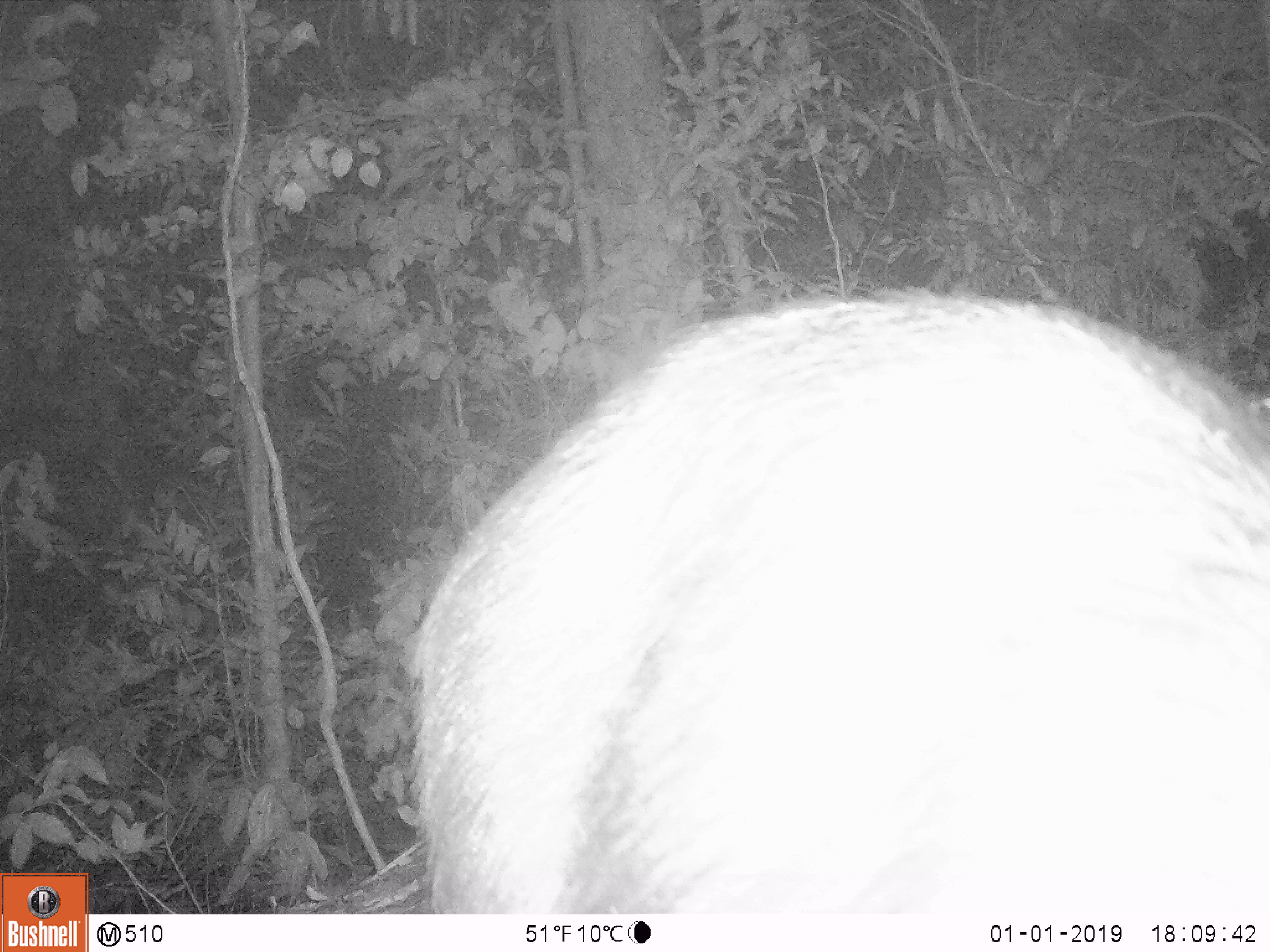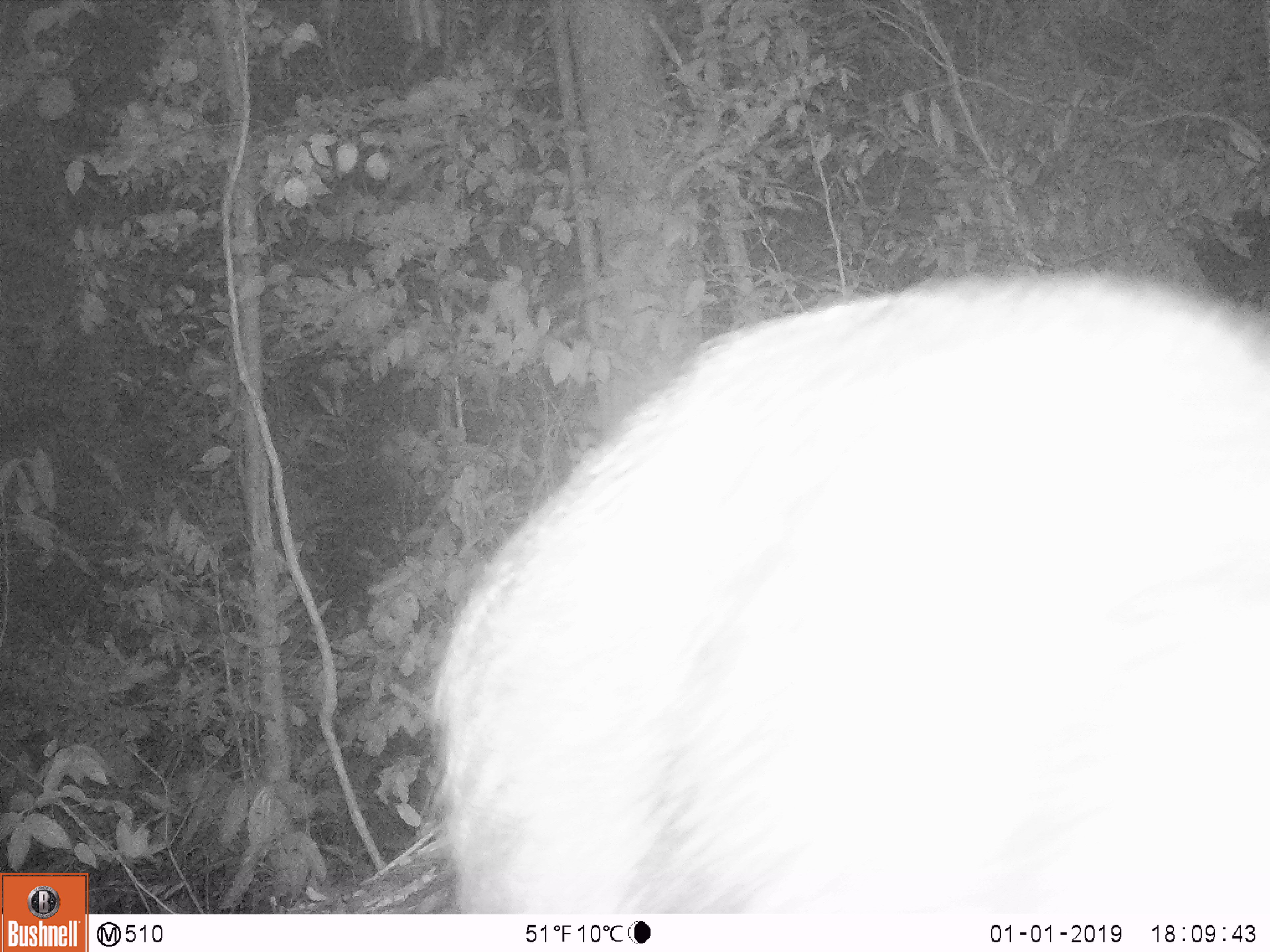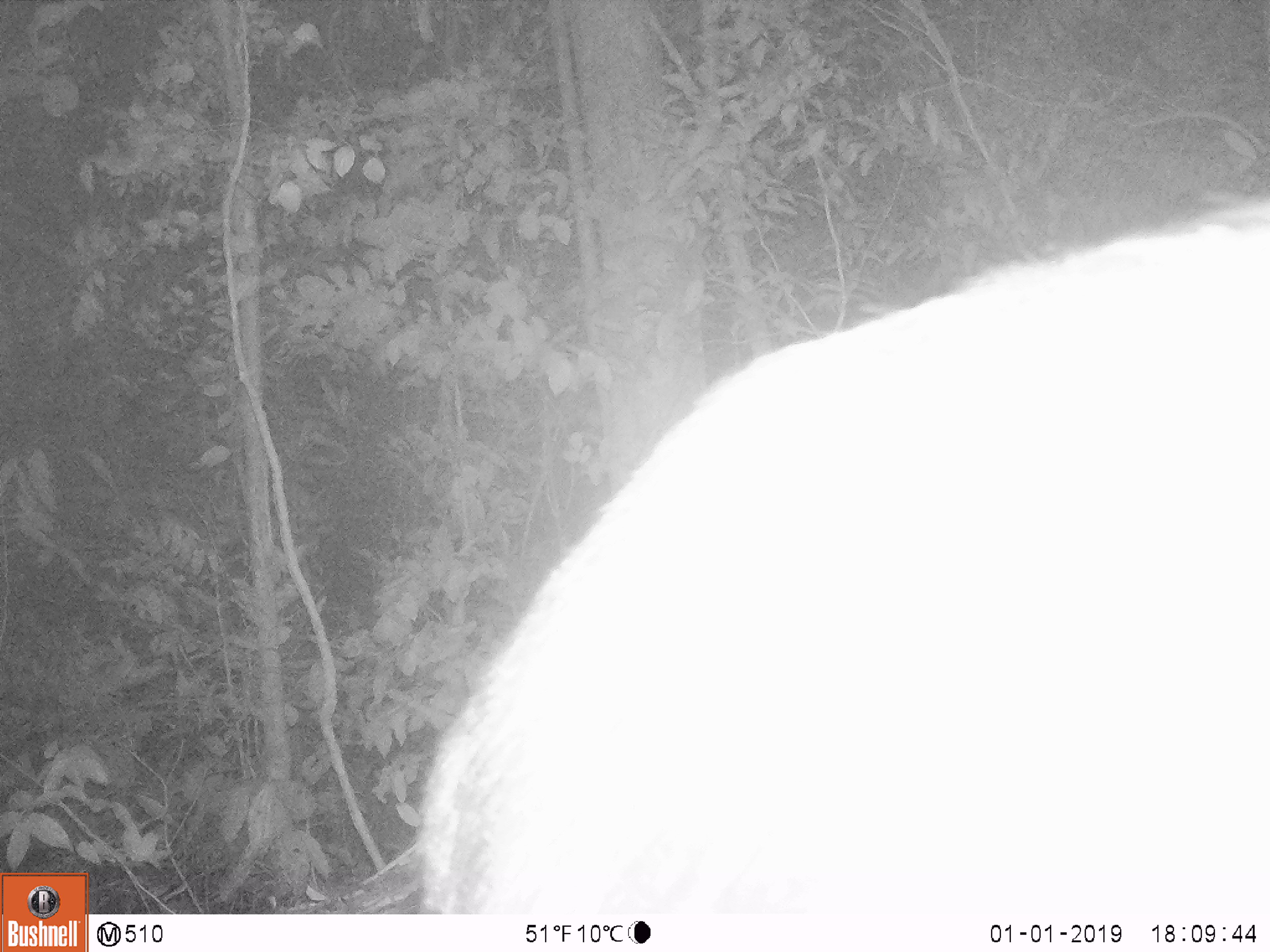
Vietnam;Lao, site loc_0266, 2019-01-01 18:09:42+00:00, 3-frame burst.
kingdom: Animalia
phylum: Chordata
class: Mammalia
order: Artiodactyla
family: Bovidae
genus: Capricornis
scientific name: Capricornis sumatraensis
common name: chinese serow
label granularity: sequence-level